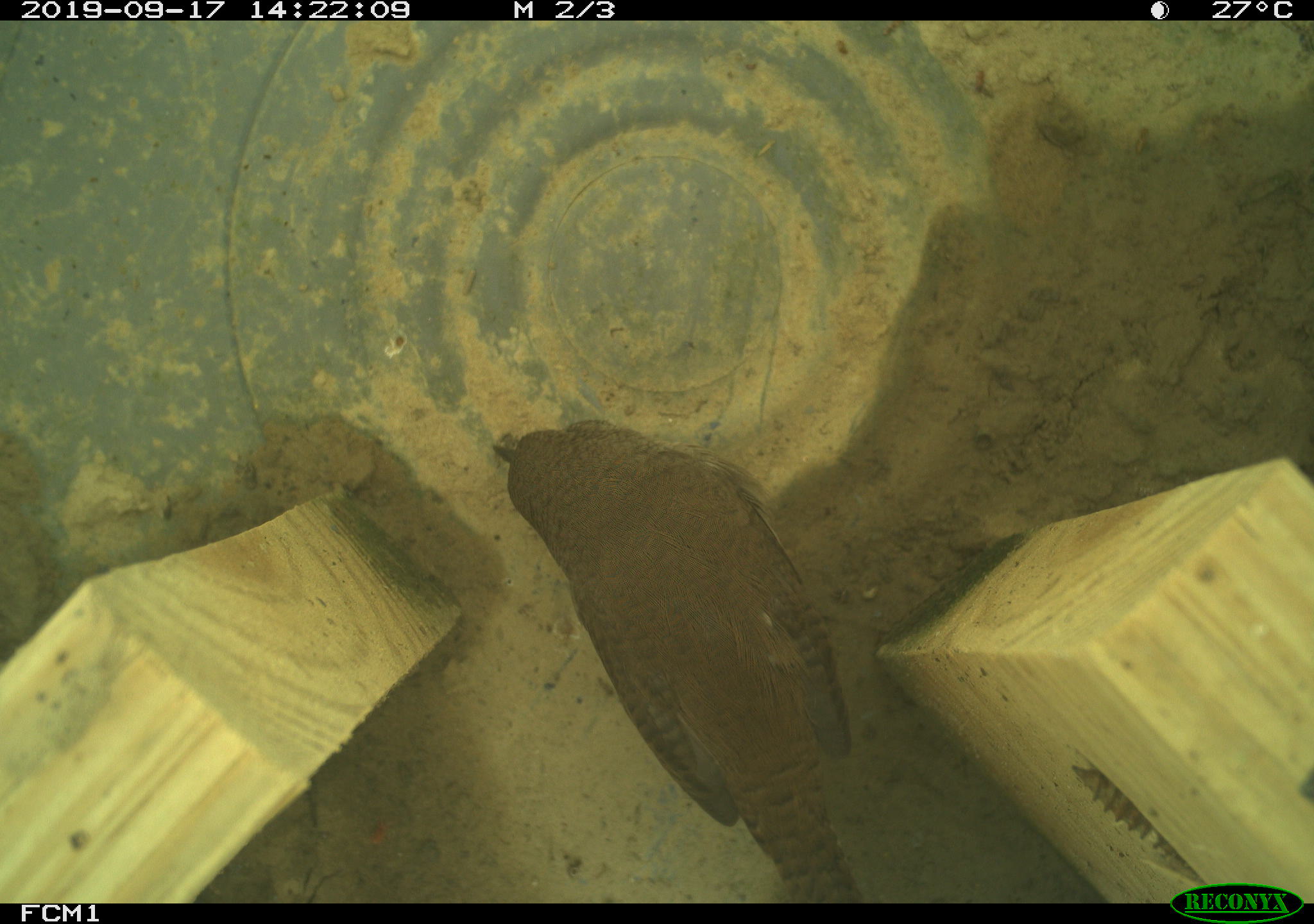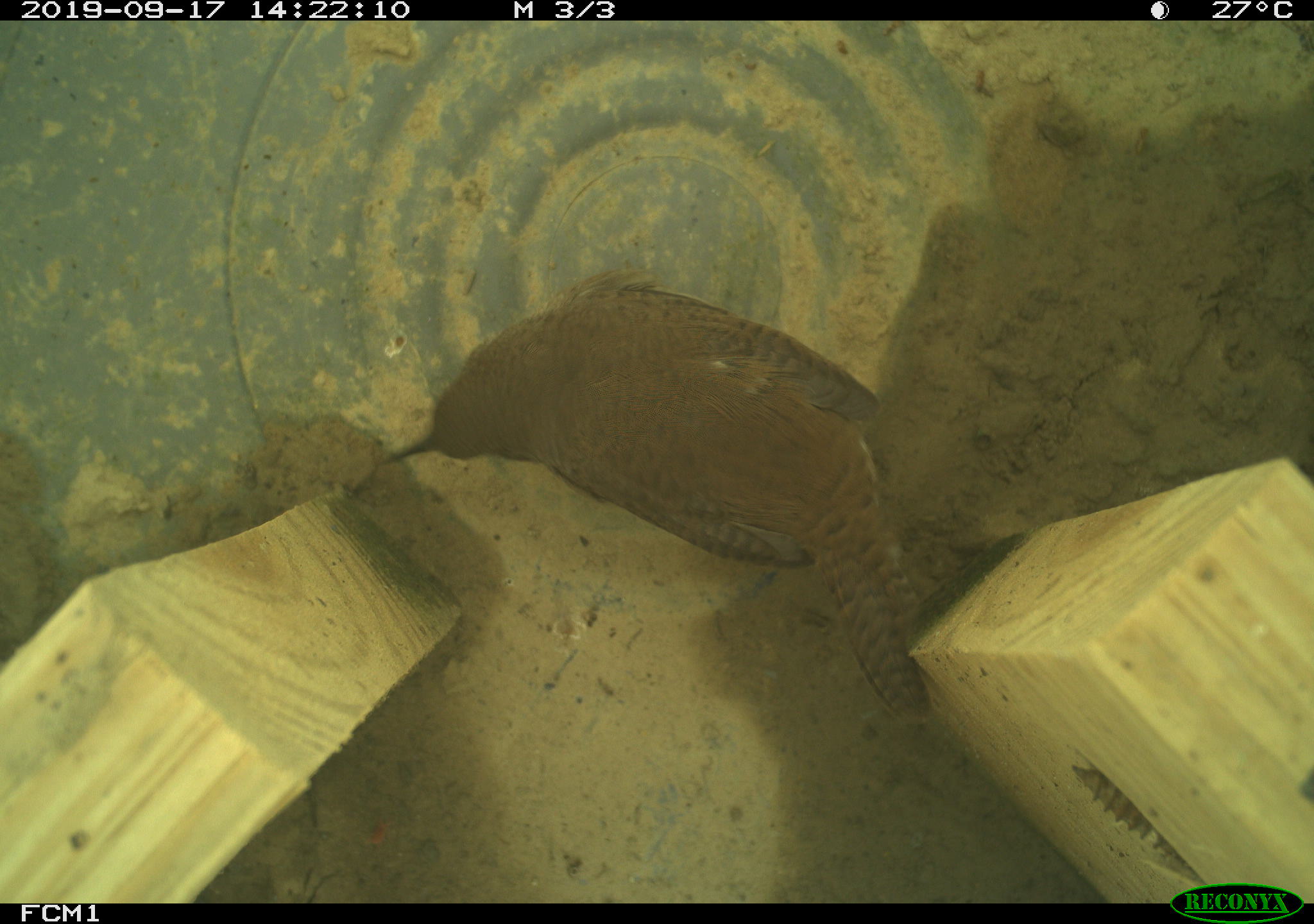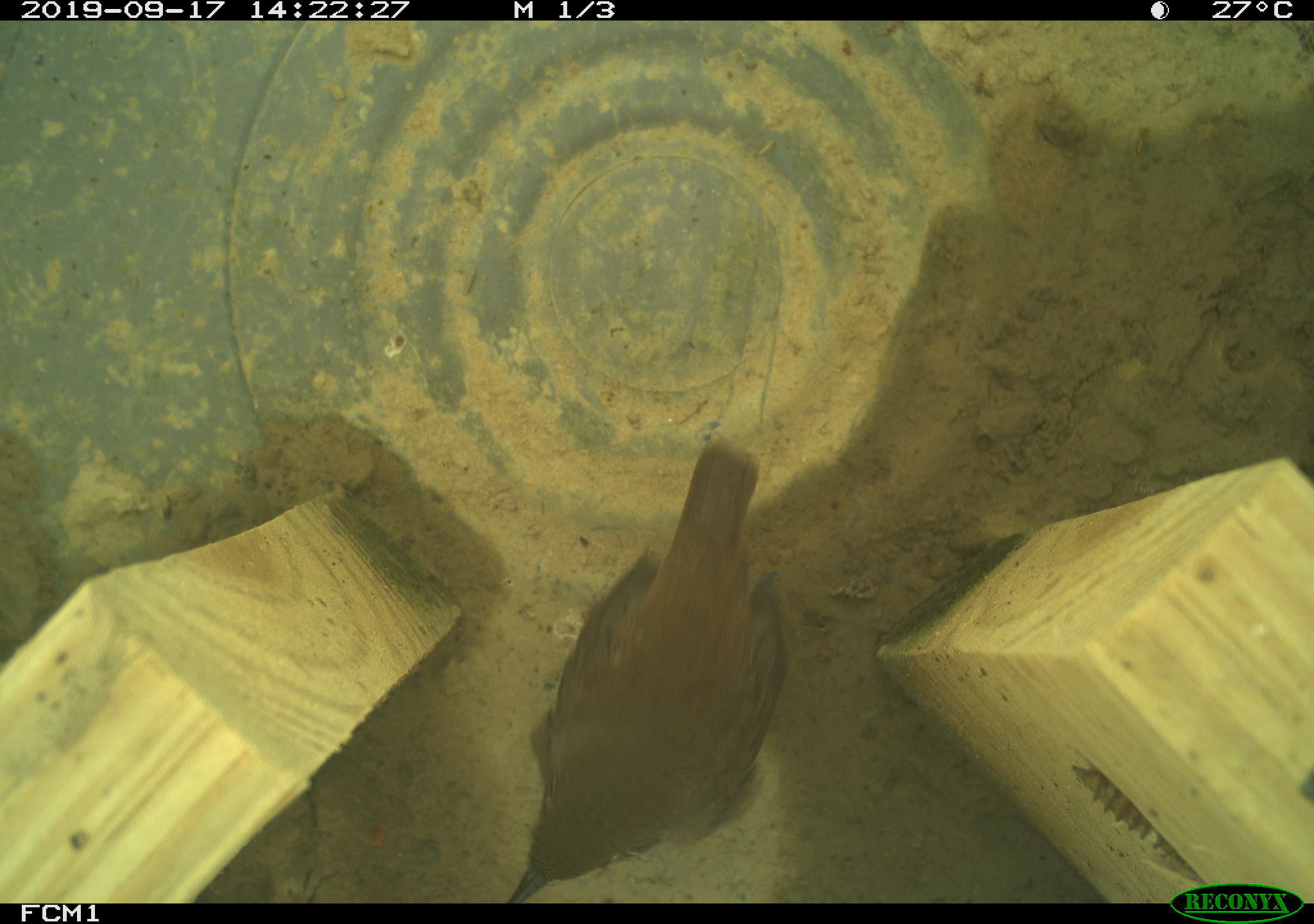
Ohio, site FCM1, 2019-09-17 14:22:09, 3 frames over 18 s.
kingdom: Animalia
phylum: Chordata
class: Aves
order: Passeriformes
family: Troglodytidae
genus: Troglodytes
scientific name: Troglodytes aedon aedon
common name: northern house wren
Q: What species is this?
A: Northern house wren (Troglodytes aedon aedon).